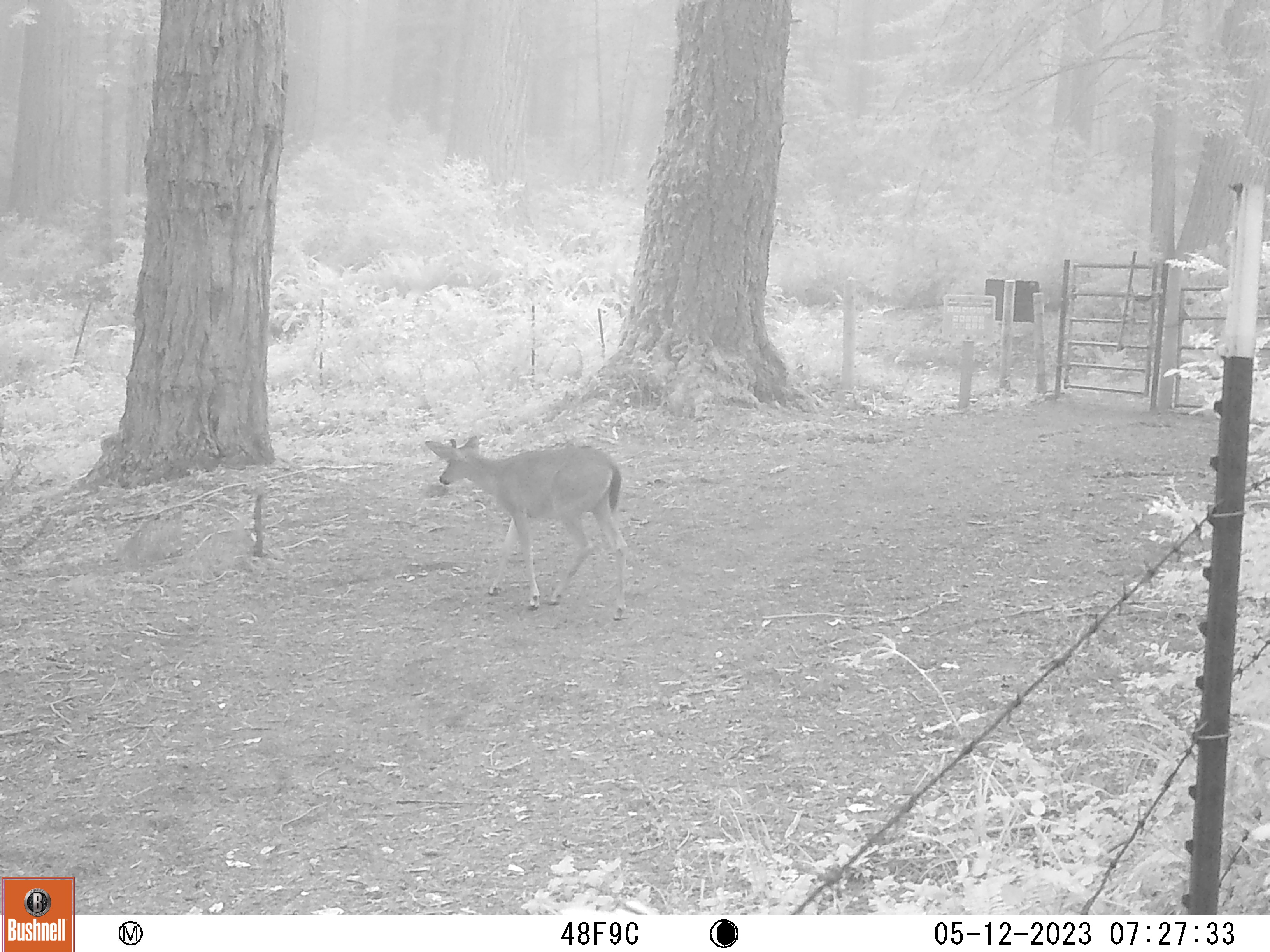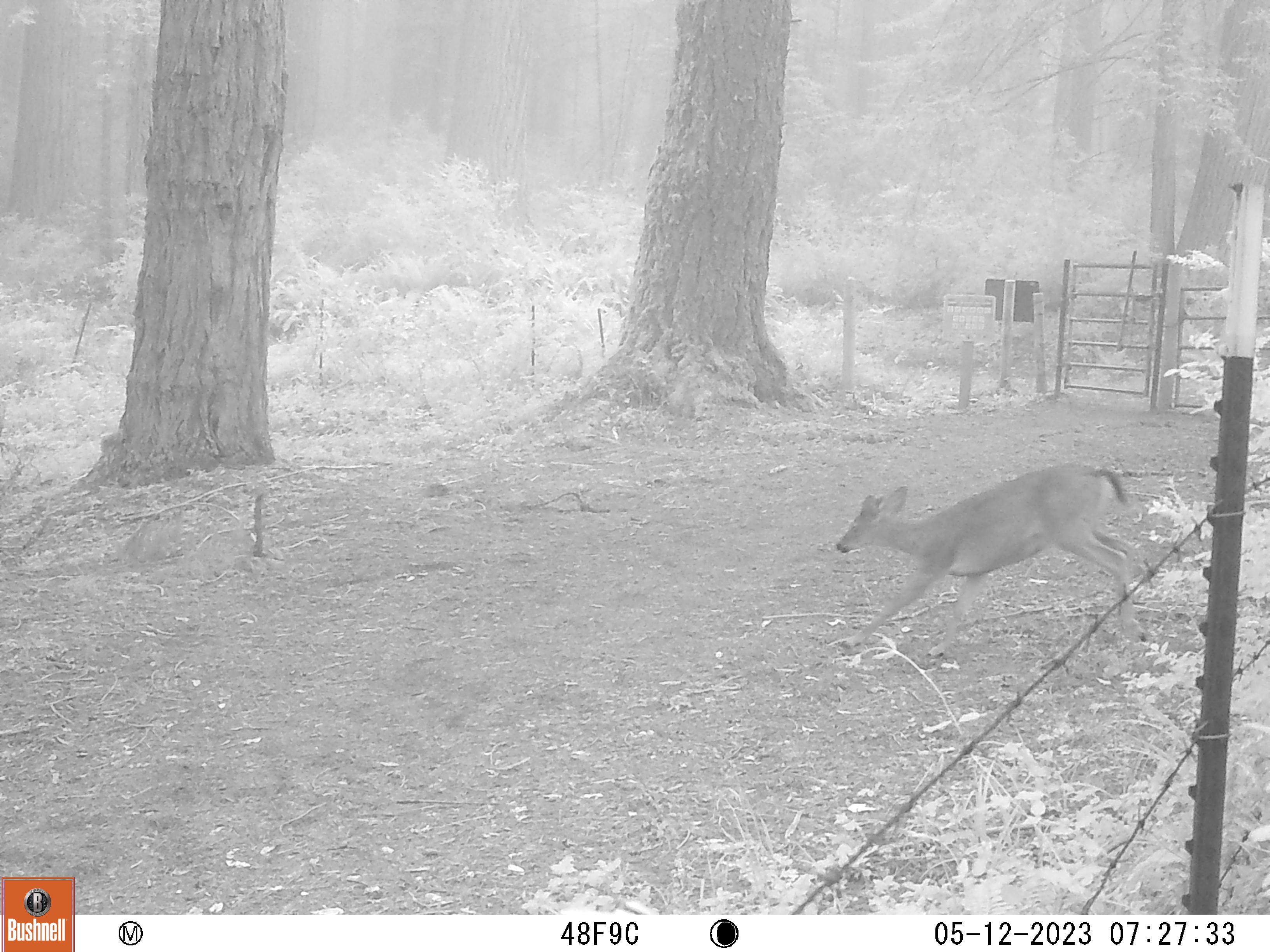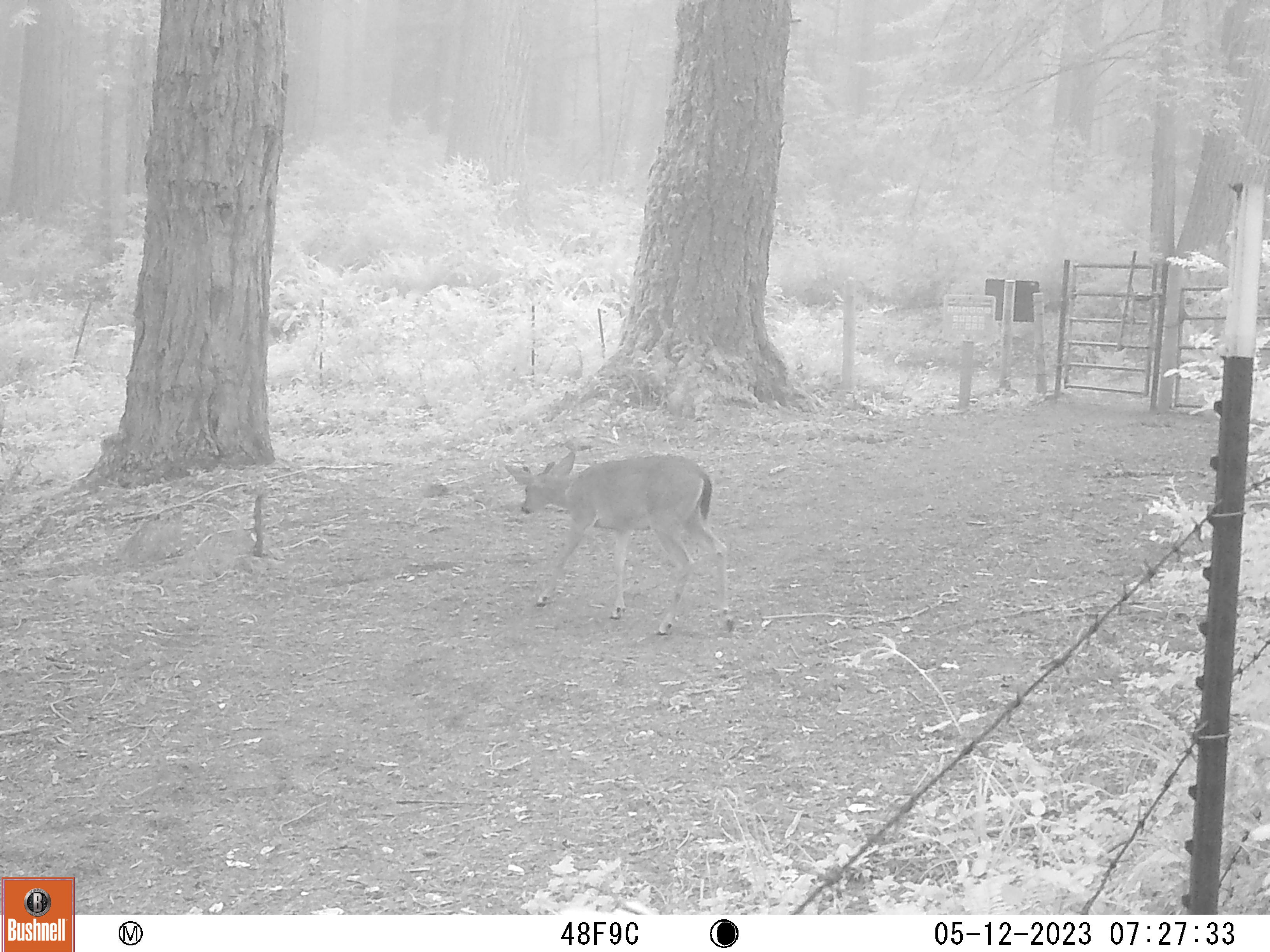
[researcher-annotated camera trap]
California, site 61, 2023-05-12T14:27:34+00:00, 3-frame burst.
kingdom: Animalia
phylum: Chordata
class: Mammalia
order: Artiodactyla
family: Cervidae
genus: Odocoileus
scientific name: Odocoileus hemionus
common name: mule deer